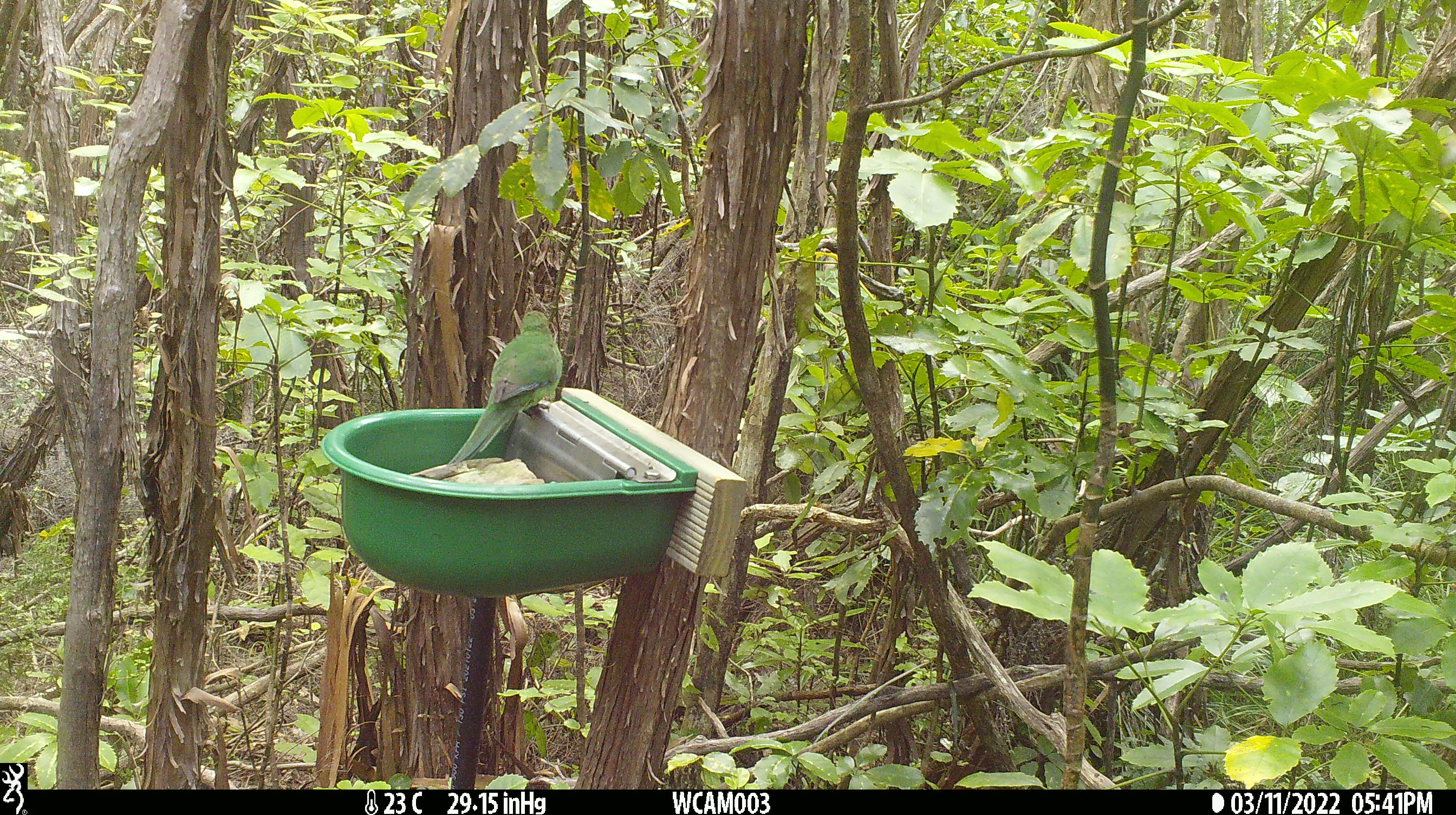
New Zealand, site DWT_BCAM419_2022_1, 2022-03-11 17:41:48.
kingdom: Animalia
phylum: Chordata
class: Aves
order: Psittaciformes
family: Psittaculidae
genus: Cyanoramphus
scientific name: Cyanoramphus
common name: parakeet